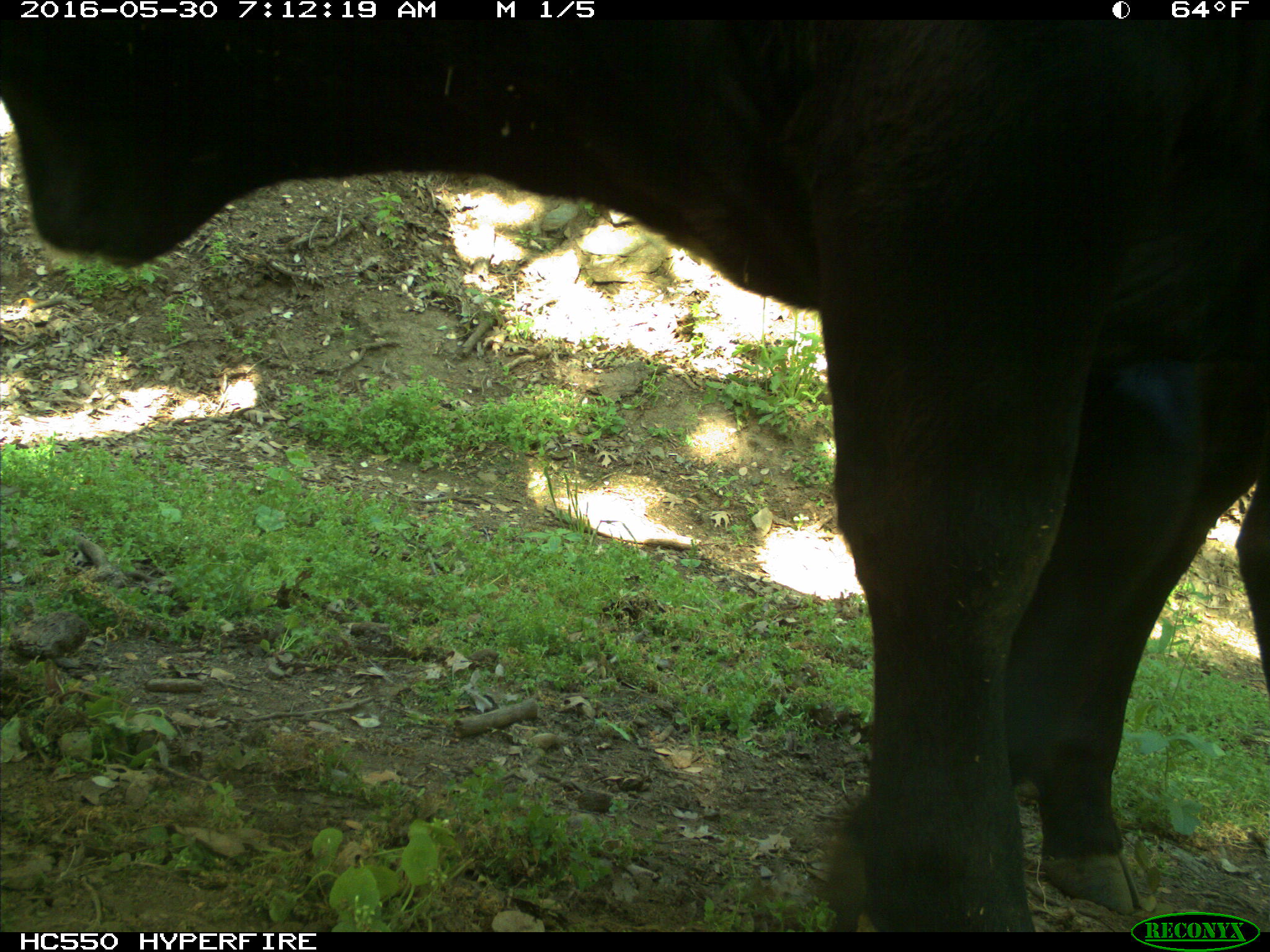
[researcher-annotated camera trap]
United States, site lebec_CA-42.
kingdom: Animalia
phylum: Chordata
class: Mammalia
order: Artiodactyla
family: Bovidae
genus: Bos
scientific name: Bos taurus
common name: domestic cow